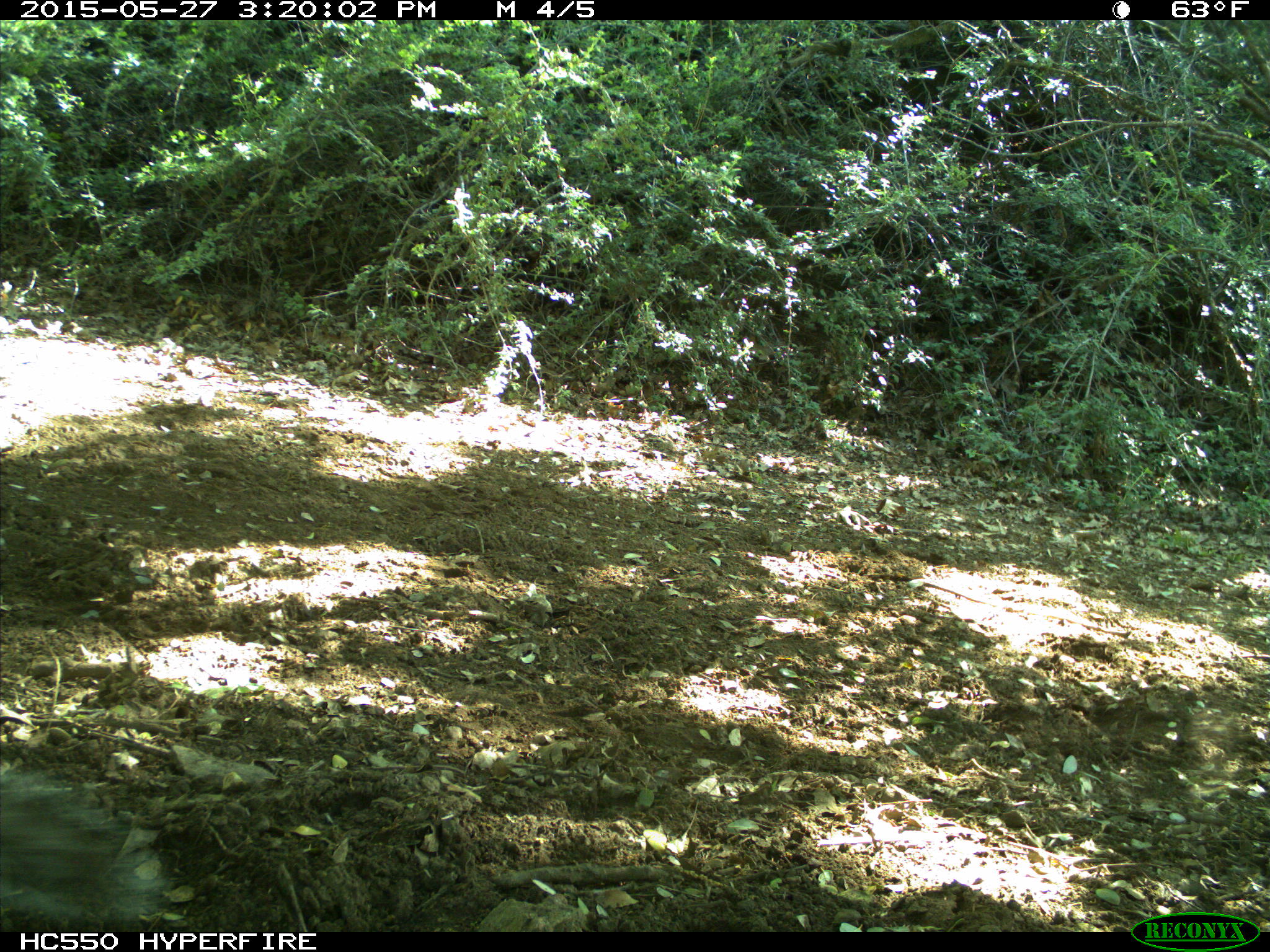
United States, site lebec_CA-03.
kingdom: Animalia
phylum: Chordata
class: Mammalia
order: Rodentia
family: Sciuridae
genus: Sciurus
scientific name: Sciurus carolinensis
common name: eastern gray squirrel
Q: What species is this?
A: Sciurus carolinensis (eastern gray squirrel).